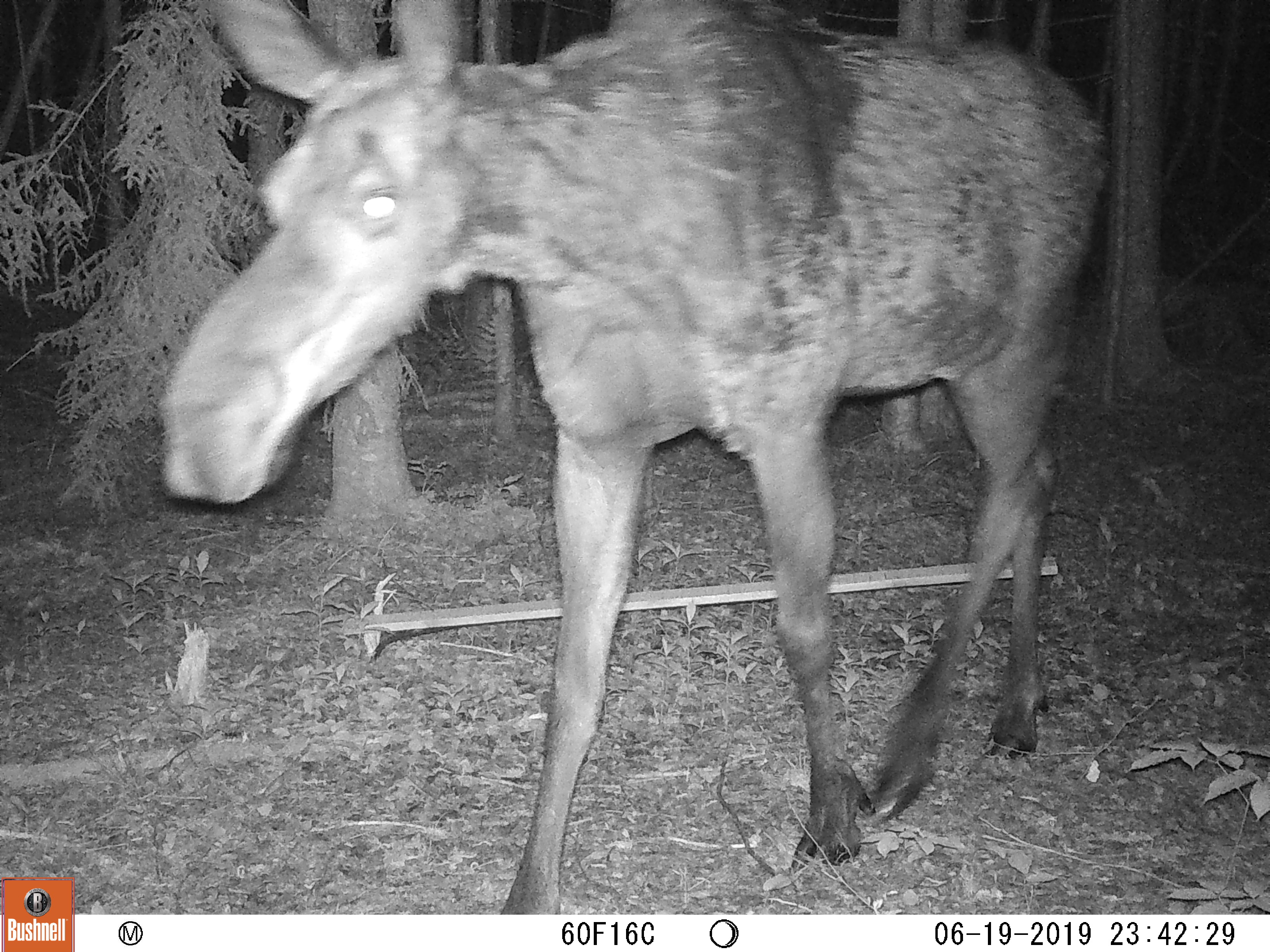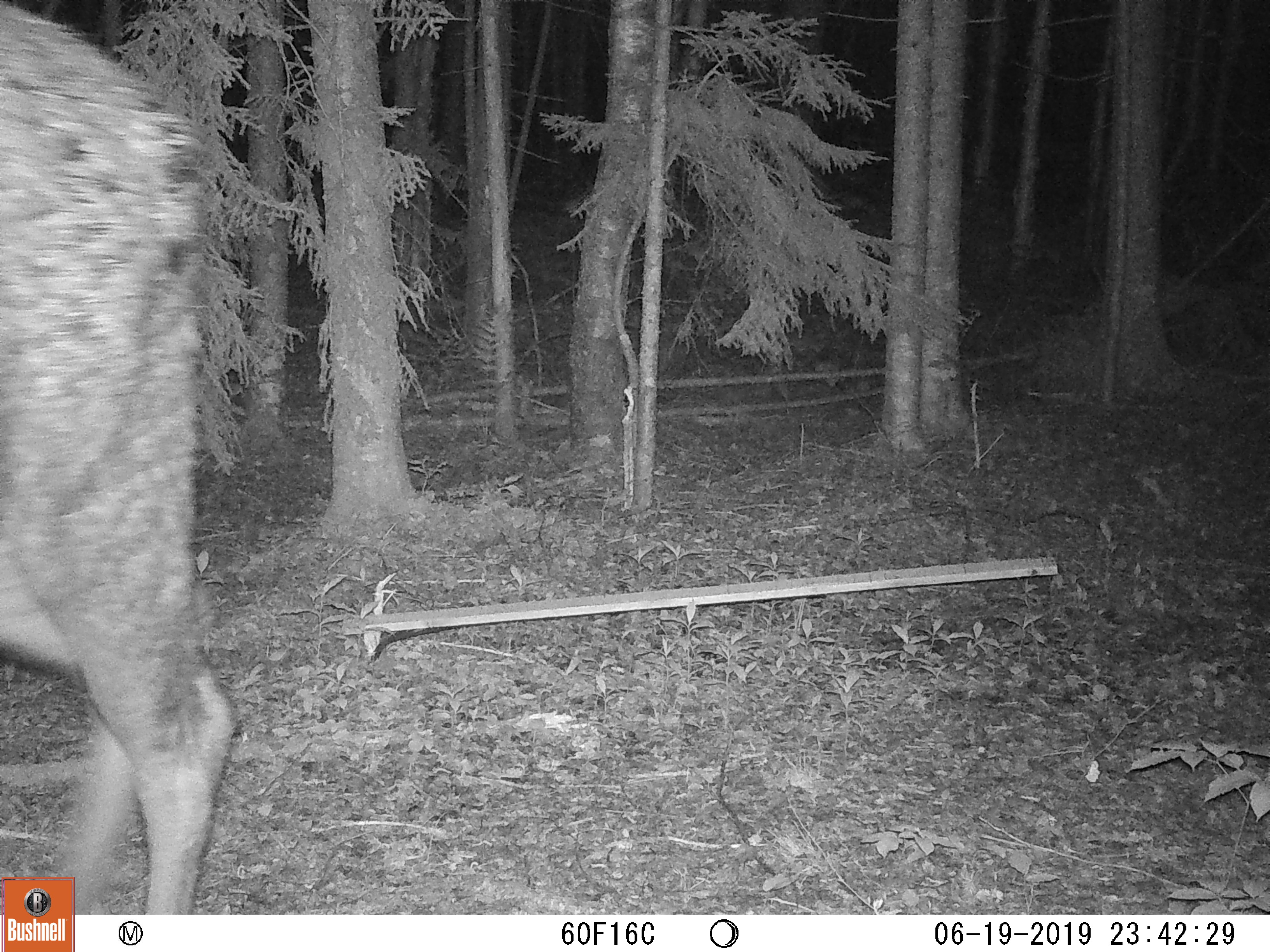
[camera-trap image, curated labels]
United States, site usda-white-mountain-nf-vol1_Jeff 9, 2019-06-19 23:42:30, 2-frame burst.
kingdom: Animalia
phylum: Chordata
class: Mammalia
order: Artiodactyla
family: Cervidae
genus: Alces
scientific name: Alces alces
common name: moose